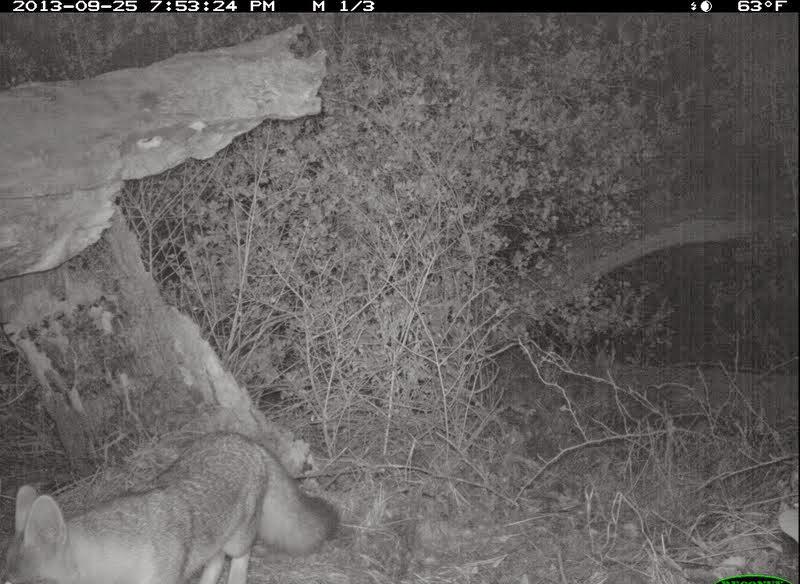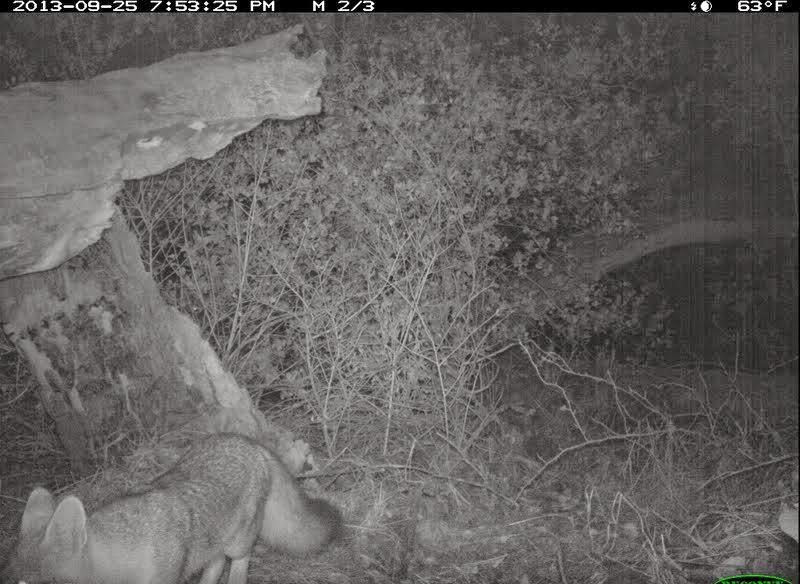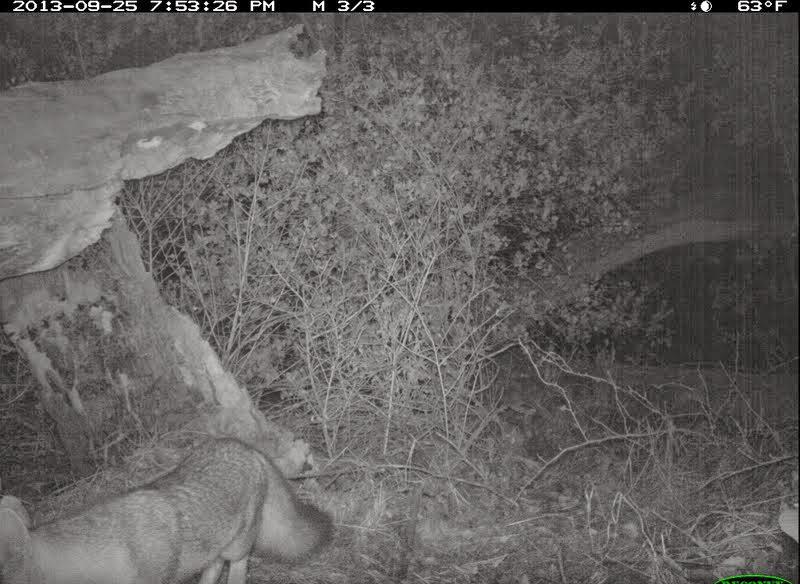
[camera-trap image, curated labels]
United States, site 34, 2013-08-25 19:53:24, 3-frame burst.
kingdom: Animalia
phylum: Chordata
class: Mammalia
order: Carnivora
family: Canidae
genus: Urocyon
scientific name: Urocyon cinereoargenteus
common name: gray fox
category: fox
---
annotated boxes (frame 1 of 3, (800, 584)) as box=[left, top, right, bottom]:
fox: box=[0, 431, 336, 584]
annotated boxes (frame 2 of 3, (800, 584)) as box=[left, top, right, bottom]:
fox: box=[0, 435, 342, 583]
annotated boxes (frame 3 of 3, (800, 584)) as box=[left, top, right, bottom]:
fox: box=[0, 441, 328, 583]